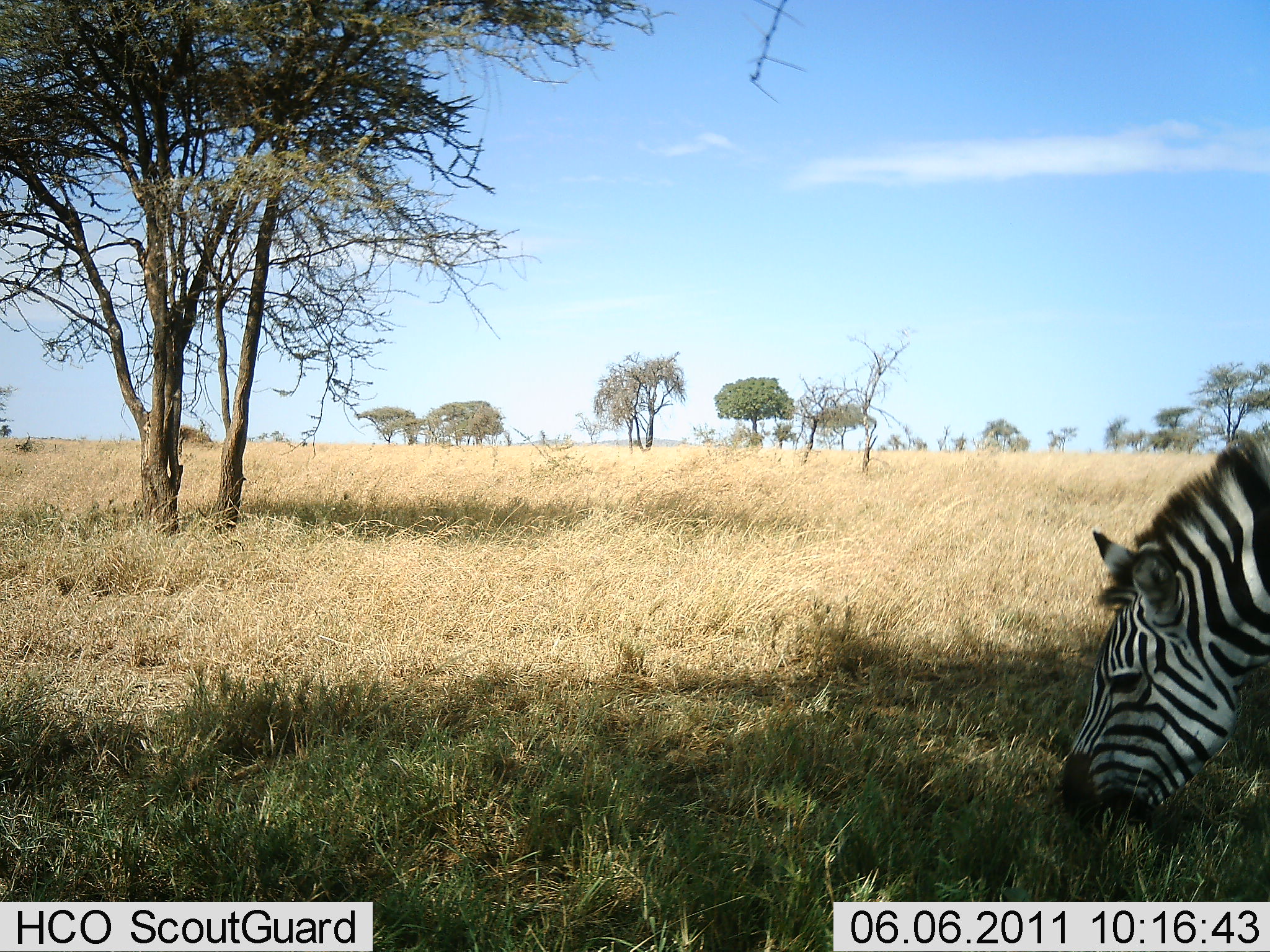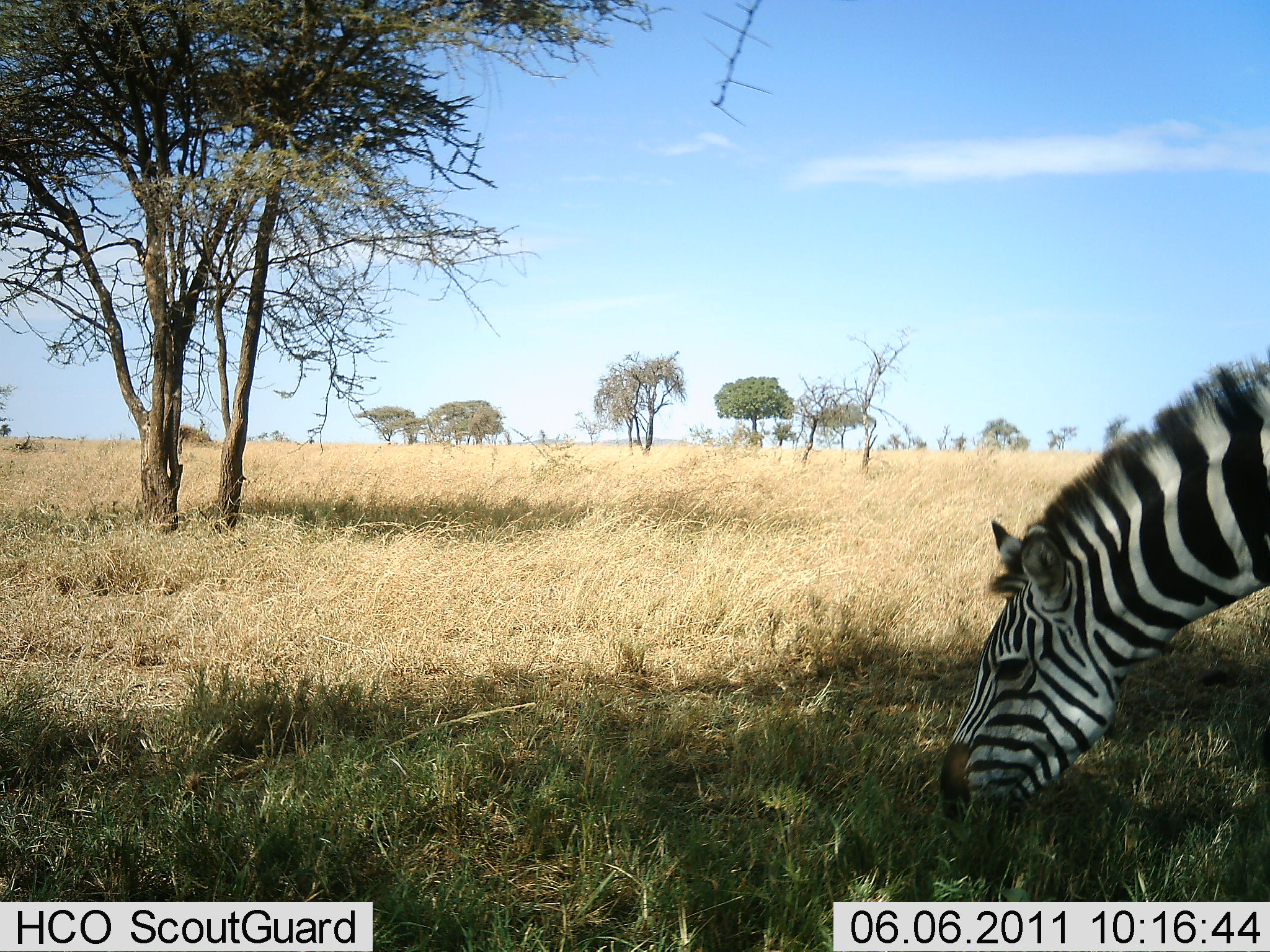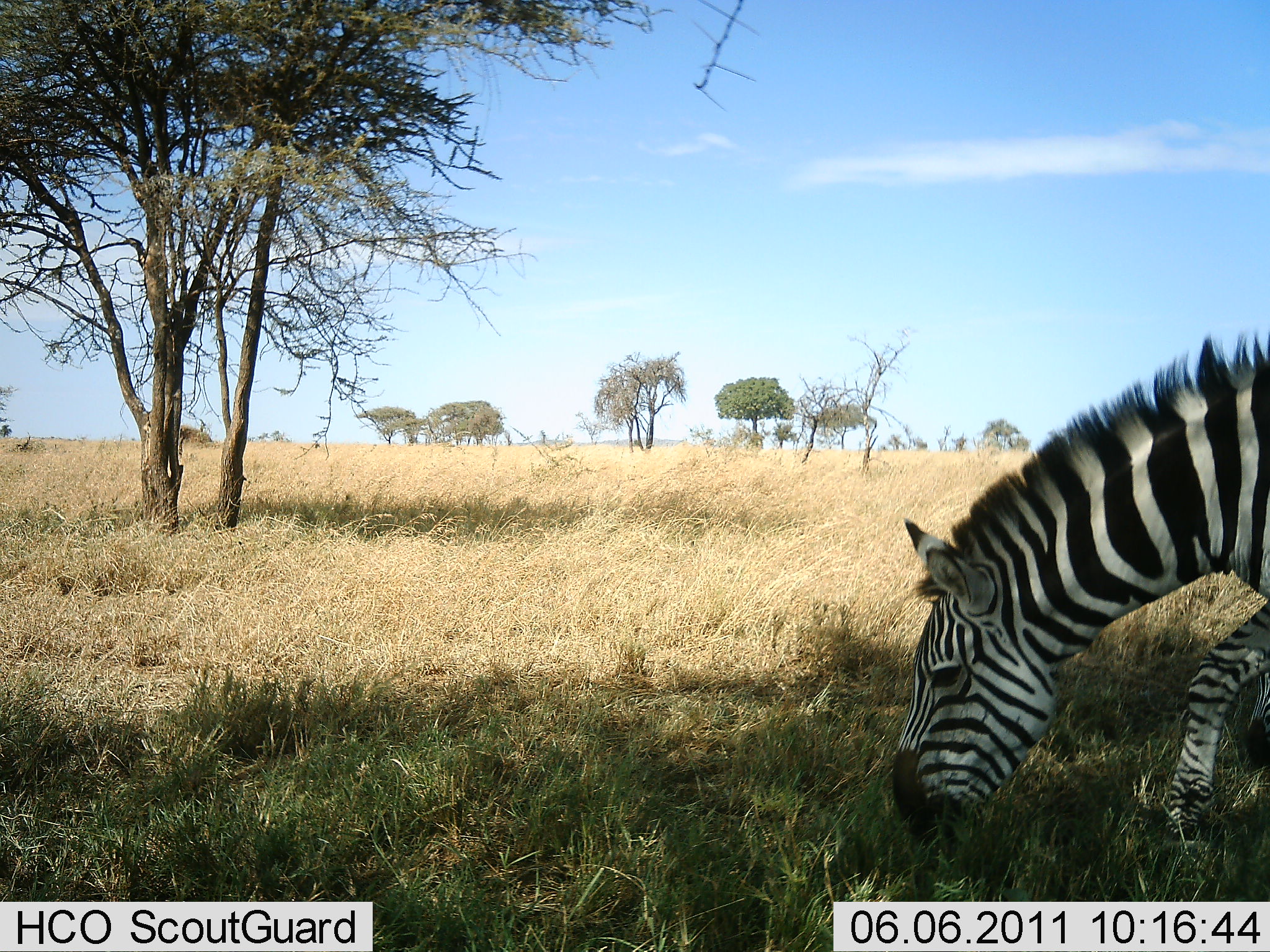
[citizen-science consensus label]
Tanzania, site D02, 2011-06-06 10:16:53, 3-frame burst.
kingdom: Animalia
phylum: Chordata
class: Mammalia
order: Perissodactyla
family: Equidae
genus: Equus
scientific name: Equus quagga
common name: plains zebra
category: zebra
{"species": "zebra (plains zebra) (Equus quagga)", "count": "1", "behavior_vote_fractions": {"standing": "18%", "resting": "0%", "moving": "0%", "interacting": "0%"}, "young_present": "0%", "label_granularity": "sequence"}